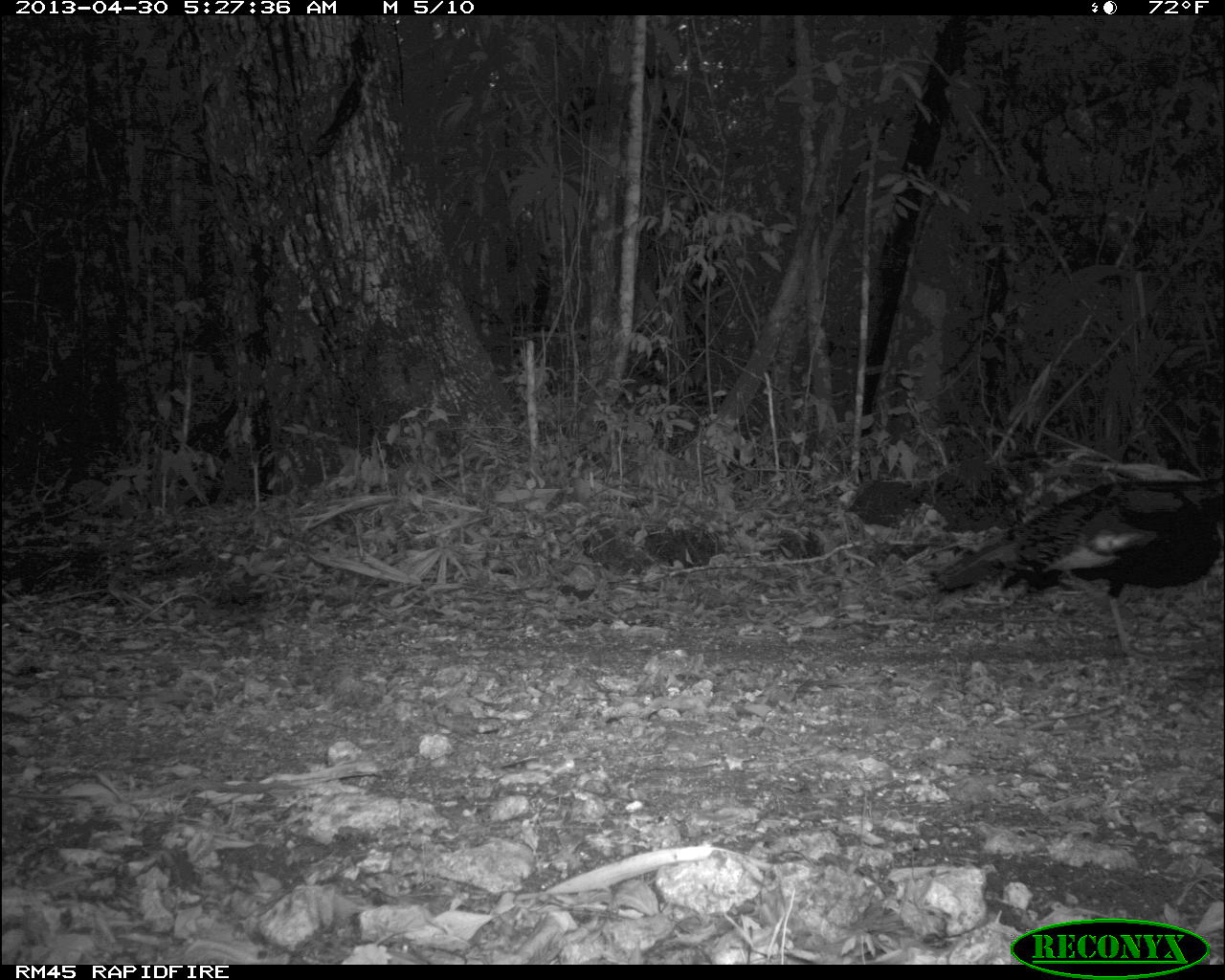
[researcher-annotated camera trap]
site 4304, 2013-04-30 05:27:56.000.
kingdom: Animalia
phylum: Chordata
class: Aves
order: Galliformes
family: Phasianidae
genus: Meleagris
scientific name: Meleagris ocellata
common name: ocellated turkey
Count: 1.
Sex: male.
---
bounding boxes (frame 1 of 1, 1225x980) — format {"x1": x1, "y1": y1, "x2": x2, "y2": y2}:
meleagris ocellata: {"x1": 933, "y1": 477, "x2": 1225, "y2": 650}